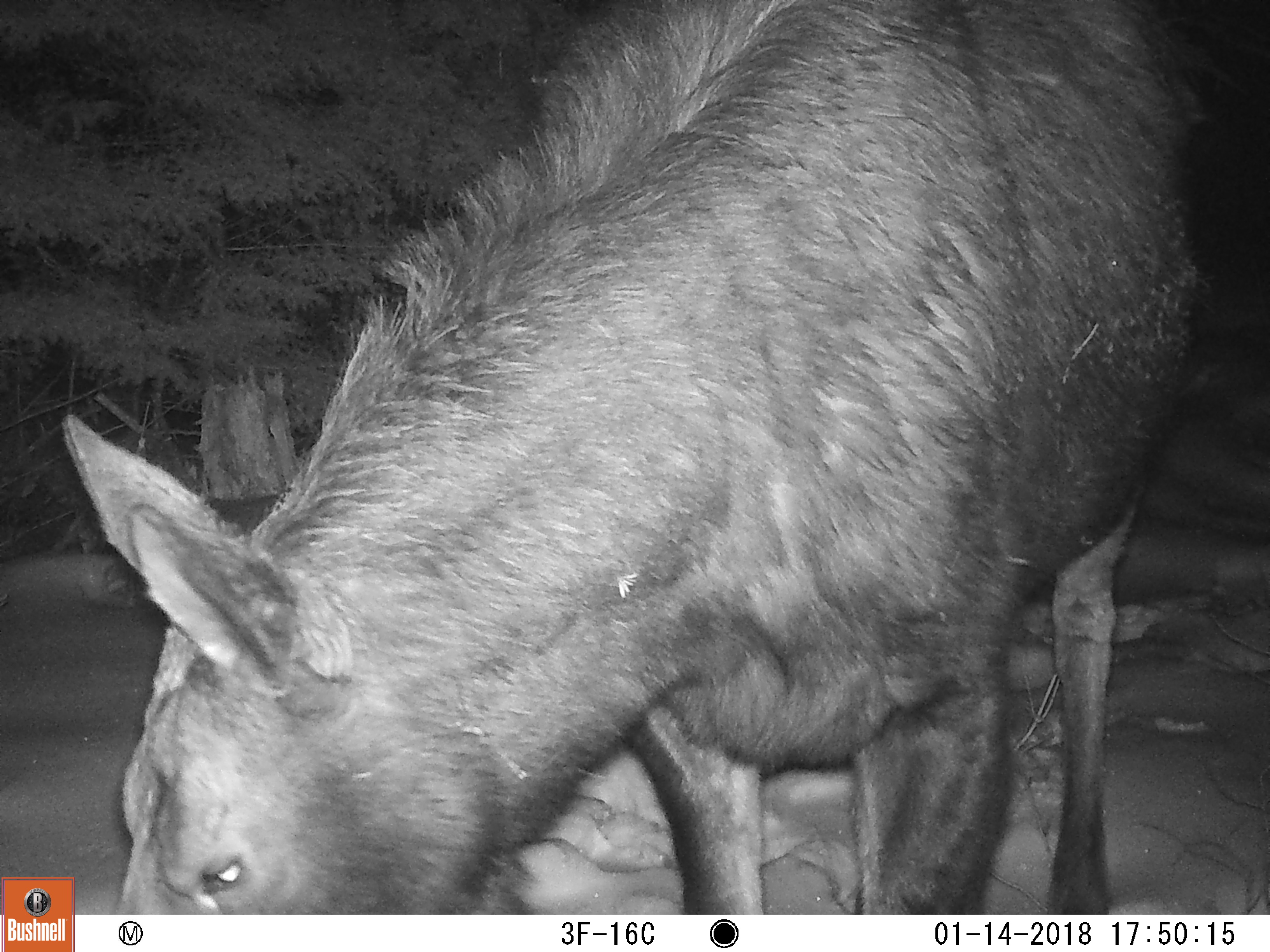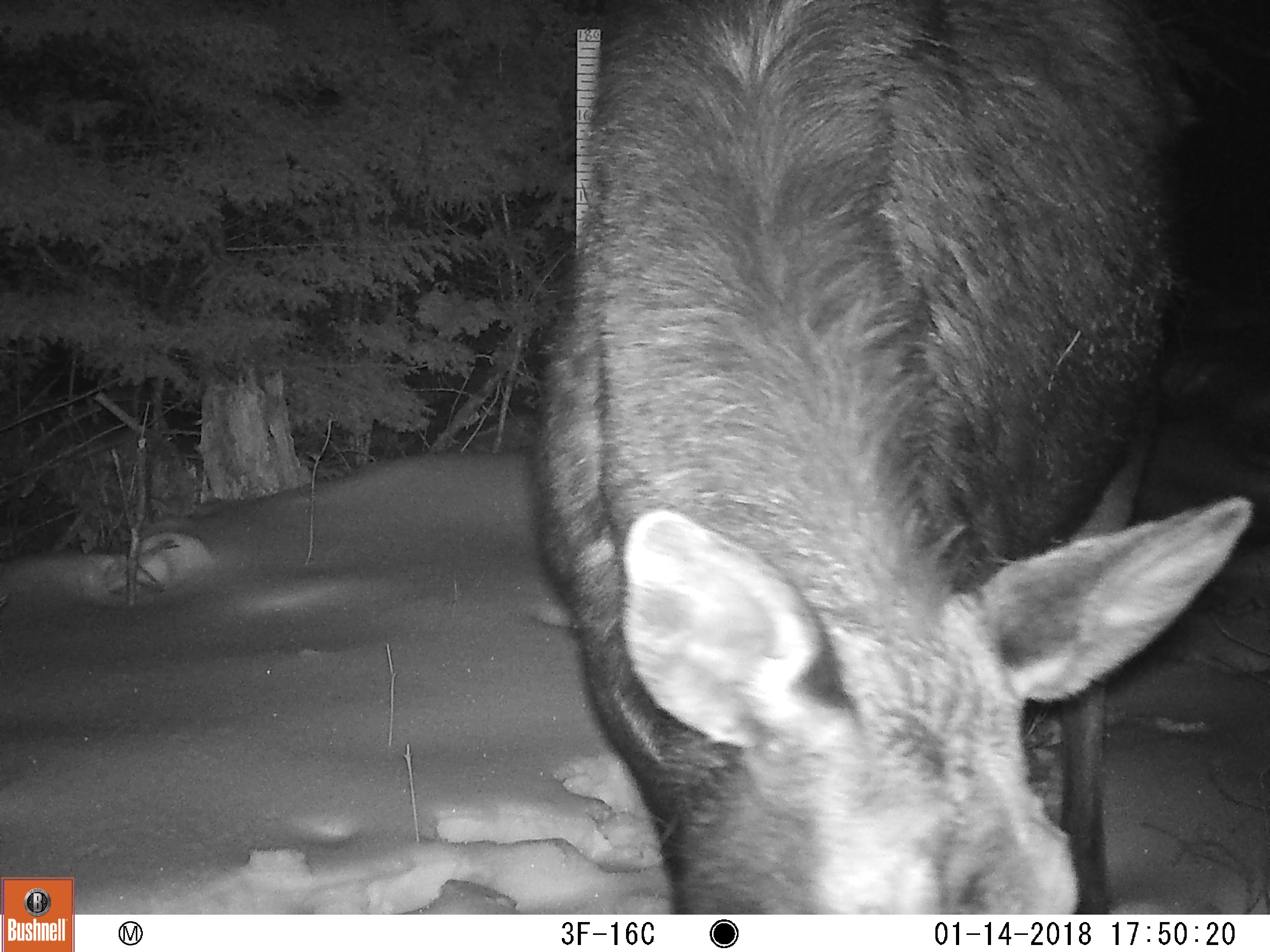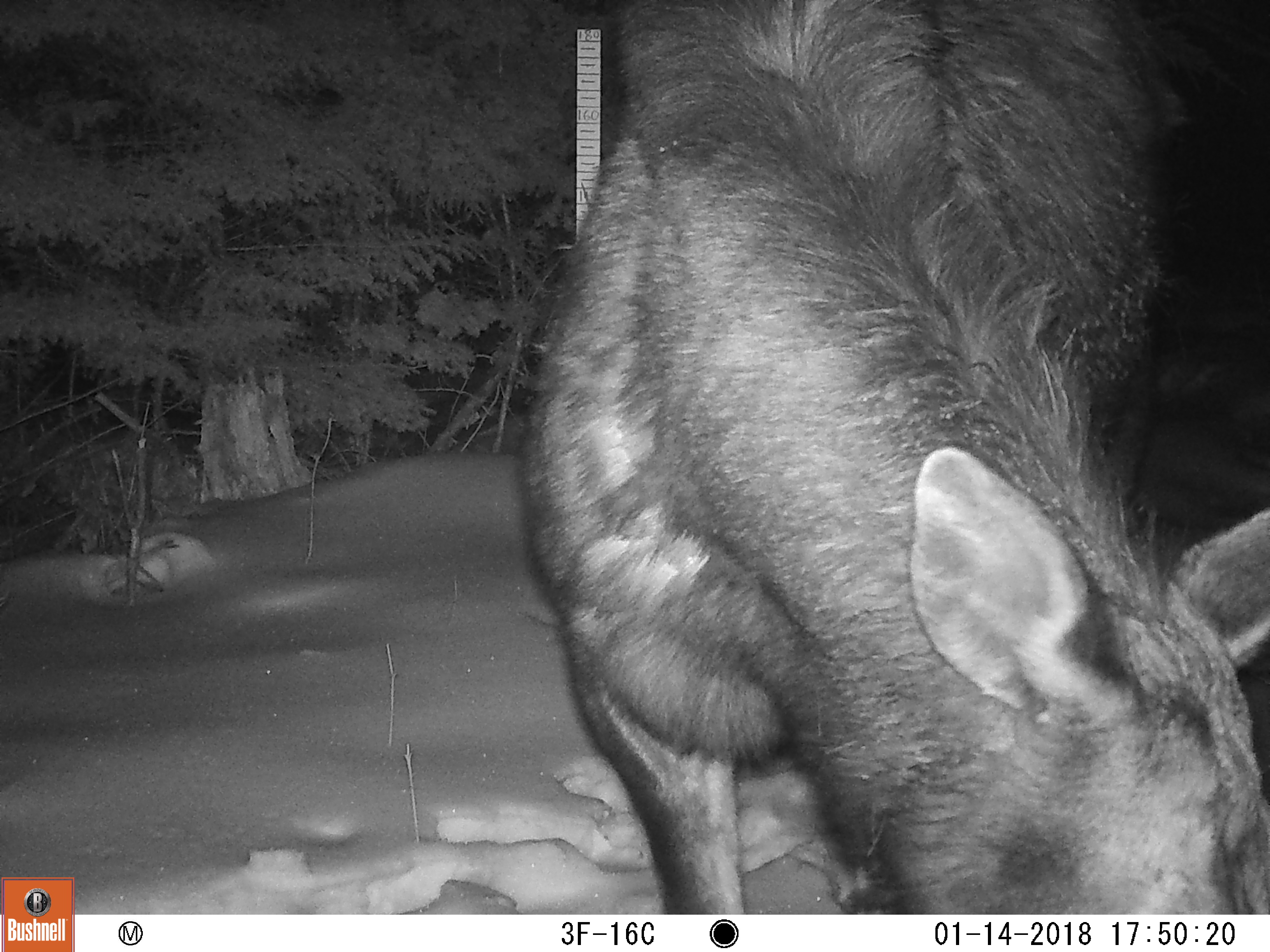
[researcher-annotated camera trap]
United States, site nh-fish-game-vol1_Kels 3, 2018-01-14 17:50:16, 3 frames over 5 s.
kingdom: Animalia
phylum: Chordata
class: Mammalia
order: Artiodactyla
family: Cervidae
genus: Alces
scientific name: Alces alces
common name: moose